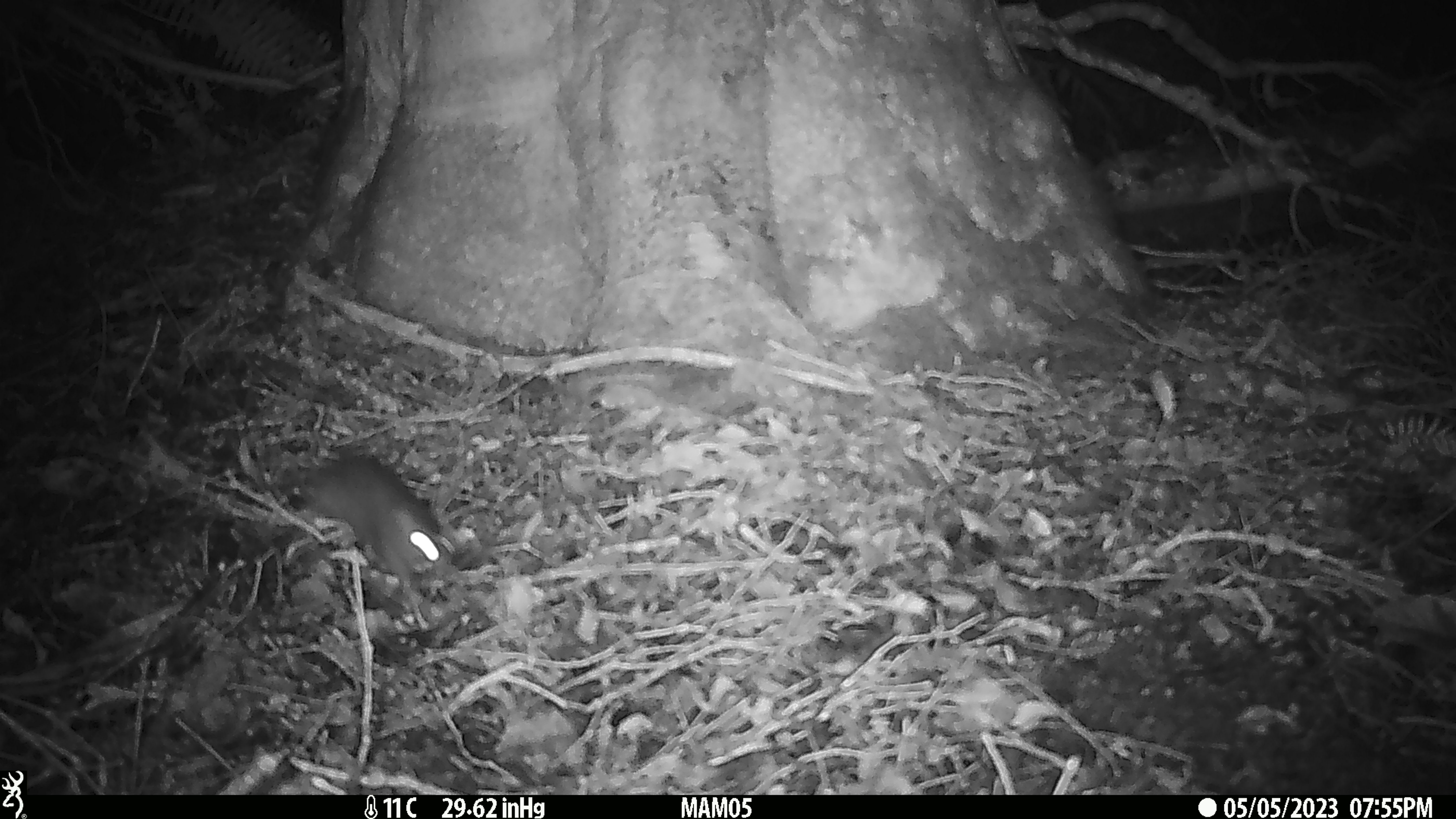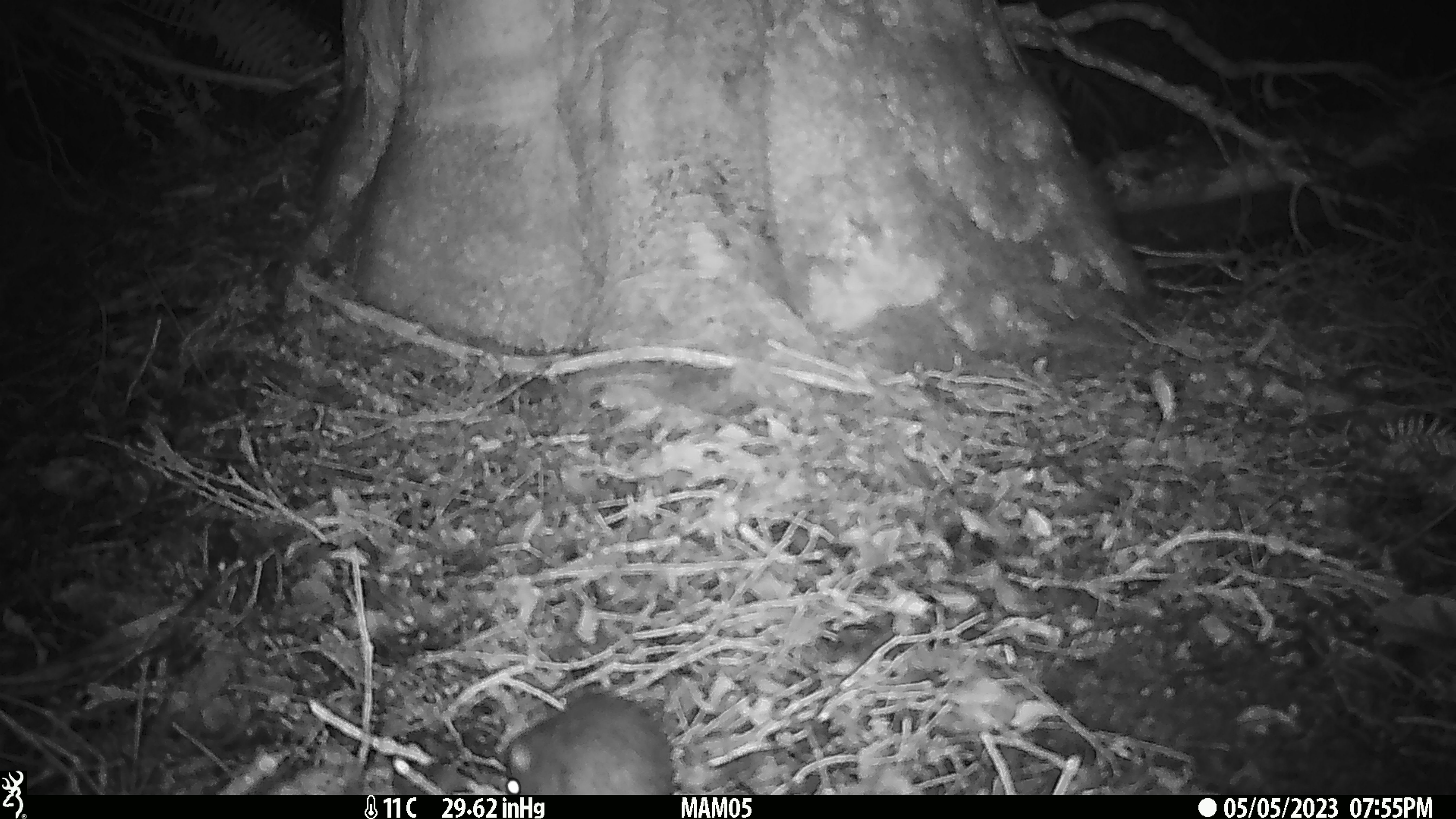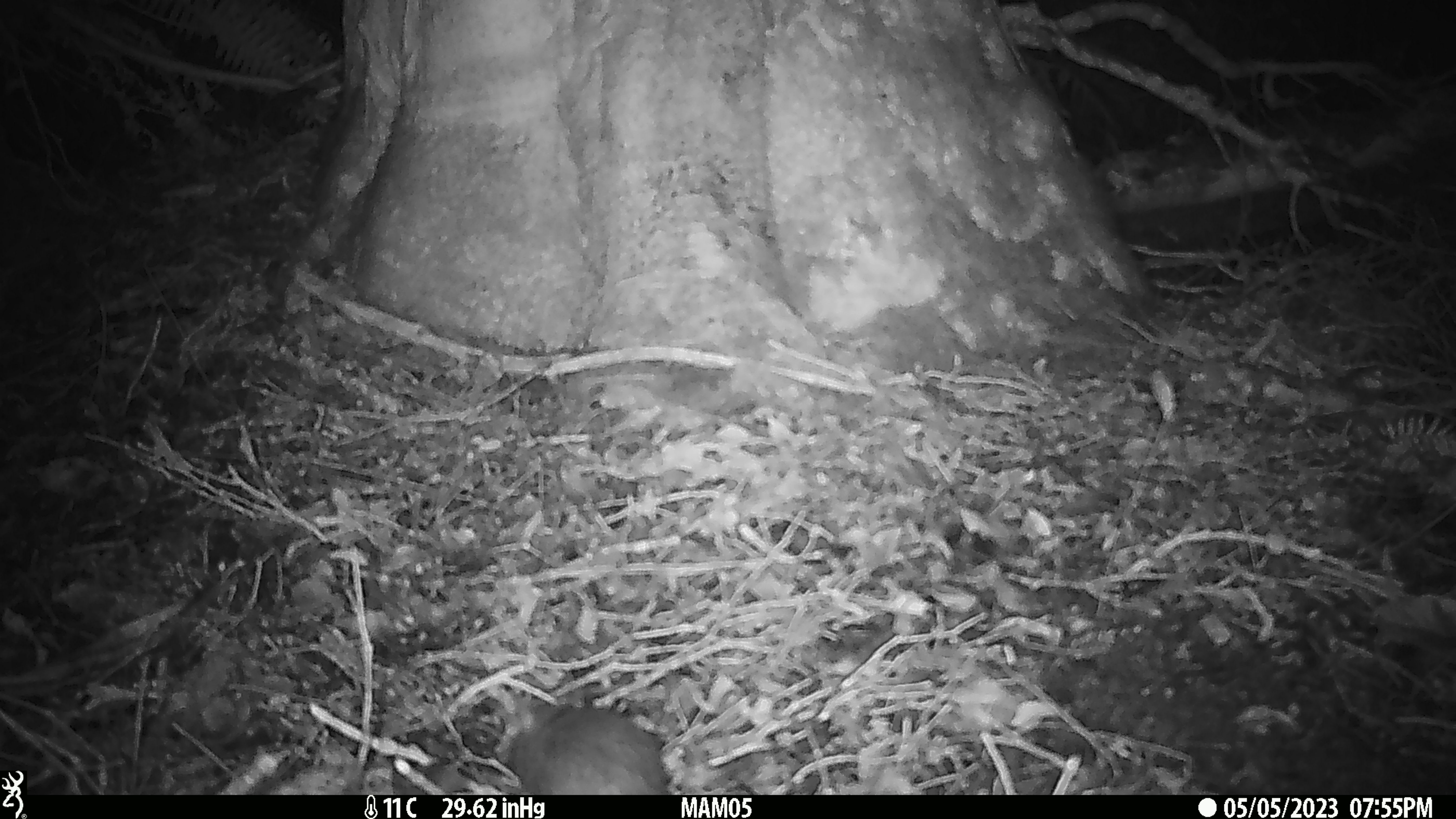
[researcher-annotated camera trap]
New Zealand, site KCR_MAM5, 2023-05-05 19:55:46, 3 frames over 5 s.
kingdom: Animalia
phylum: Chordata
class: Mammalia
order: Rodentia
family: Muridae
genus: Rattus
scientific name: Rattus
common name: rat